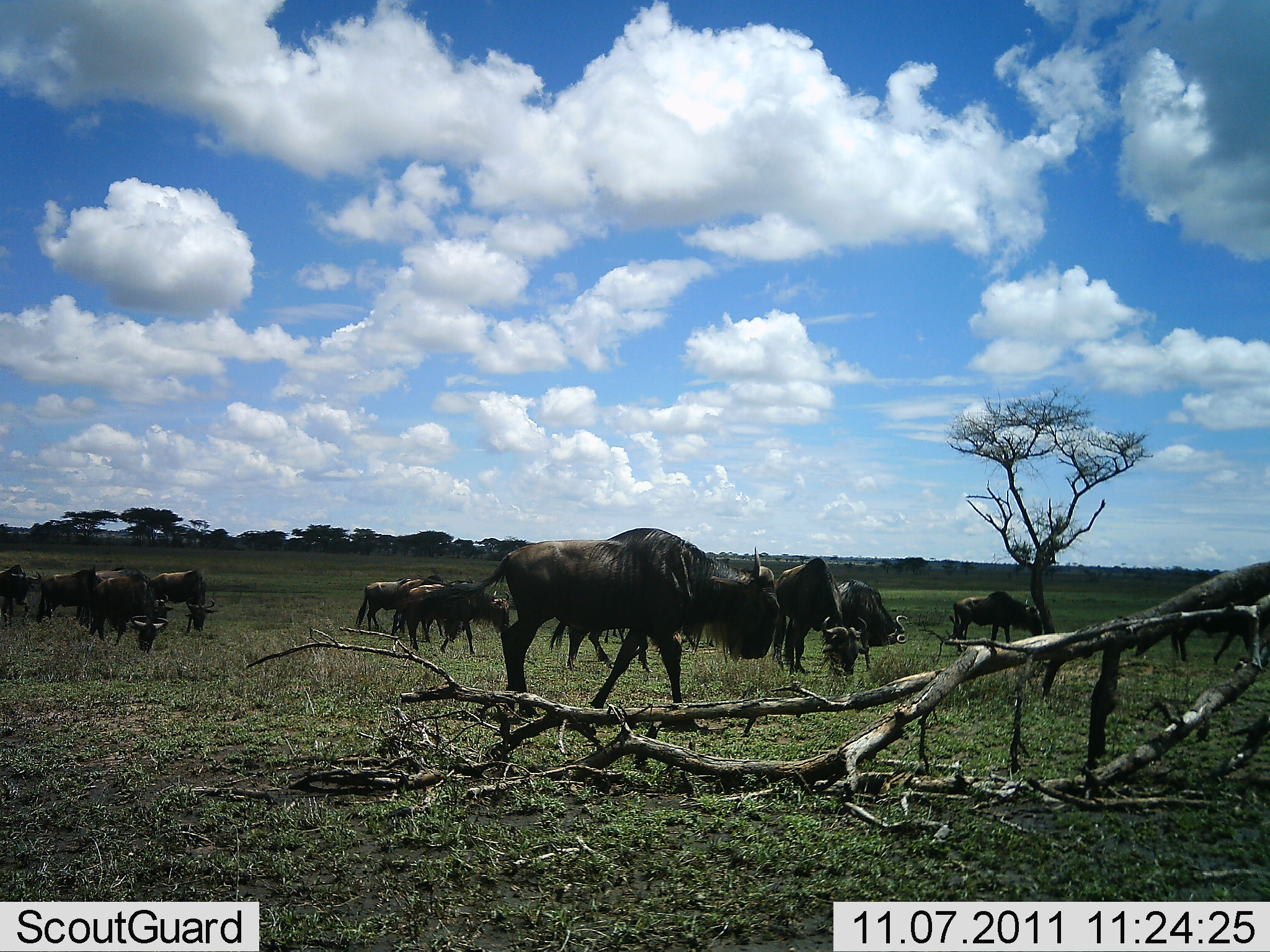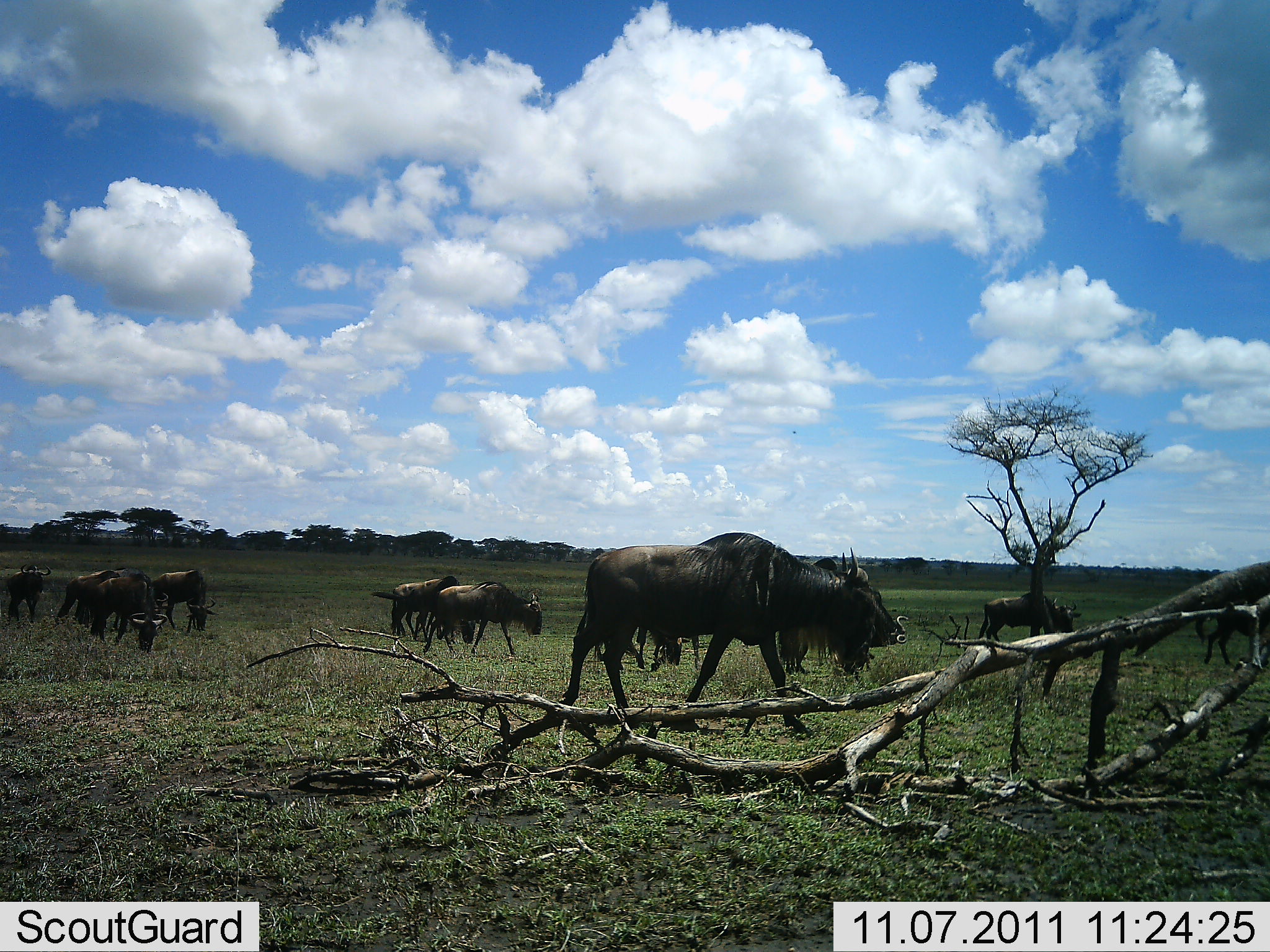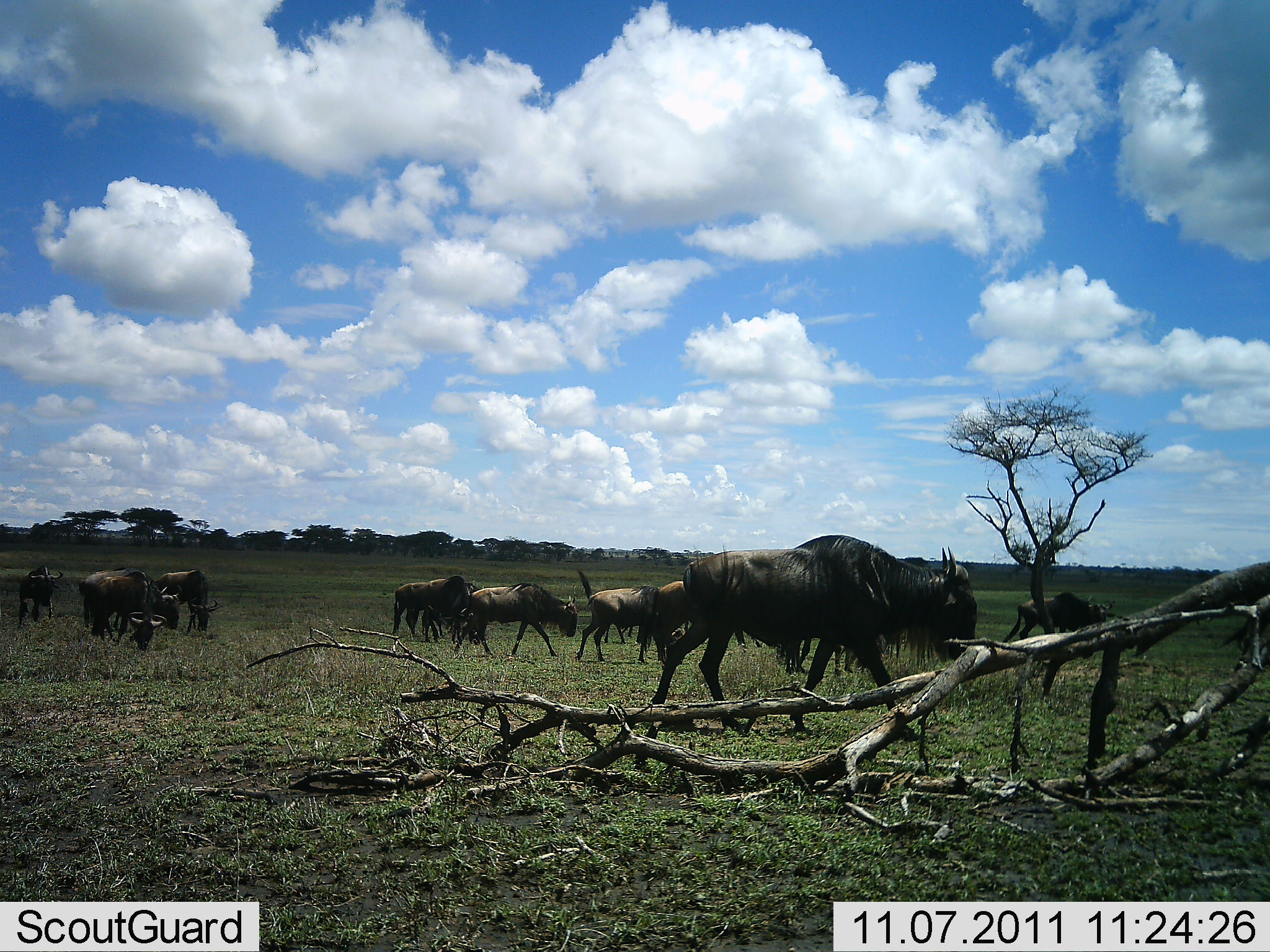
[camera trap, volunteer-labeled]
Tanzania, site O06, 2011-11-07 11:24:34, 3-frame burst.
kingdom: Animalia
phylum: Chordata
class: Mammalia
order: Artiodactyla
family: Bovidae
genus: Connochaetes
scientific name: Connochaetes taurinus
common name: blue wildebeest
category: wildebeest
Wildebeest (blue wildebeest) (Connochaetes taurinus), count 11-50. Behavior (volunteer vote fractions): standing 40%, resting 10%, moving 80%, interacting 0%. Young present (vote fraction): 10%. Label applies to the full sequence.